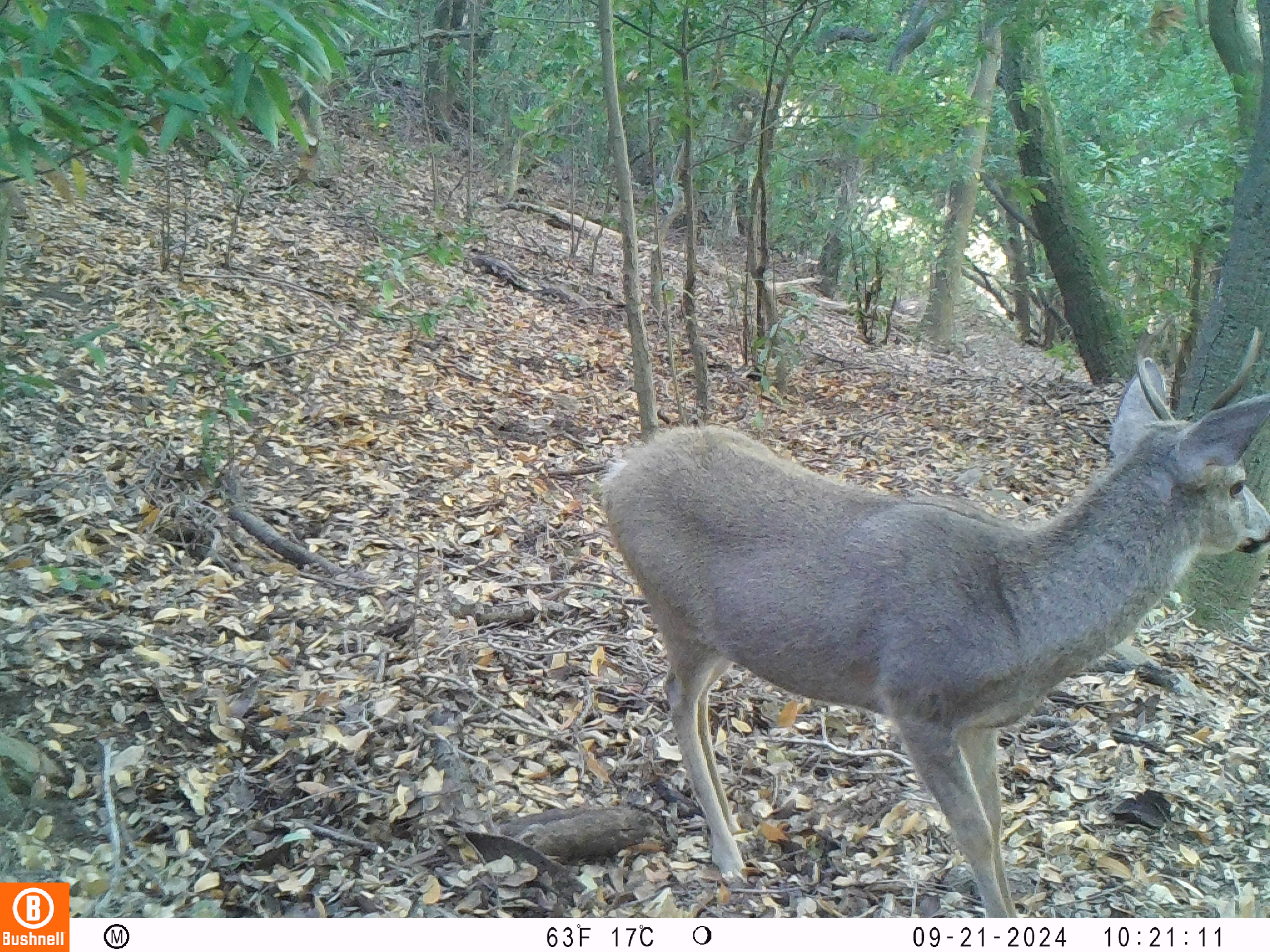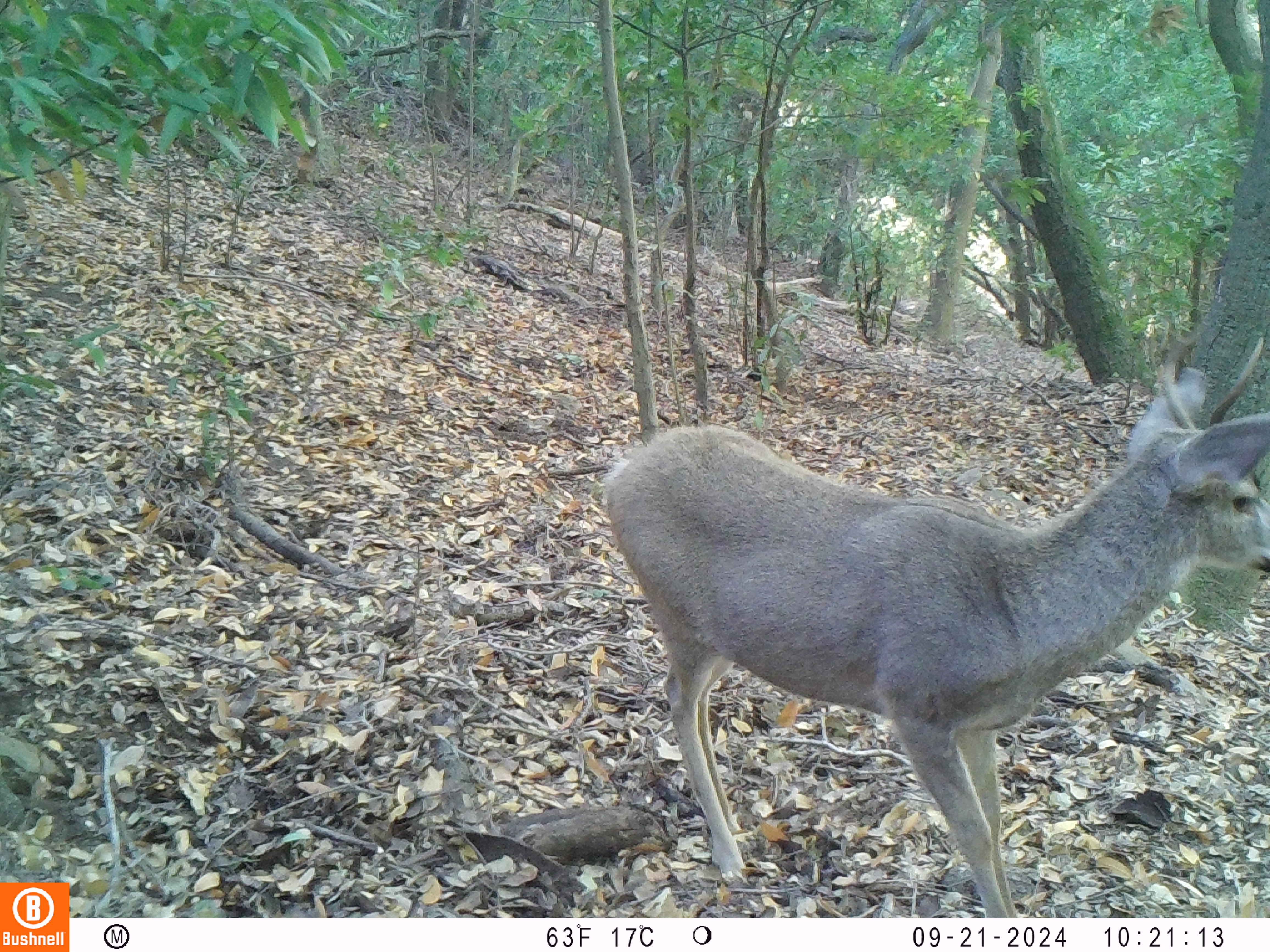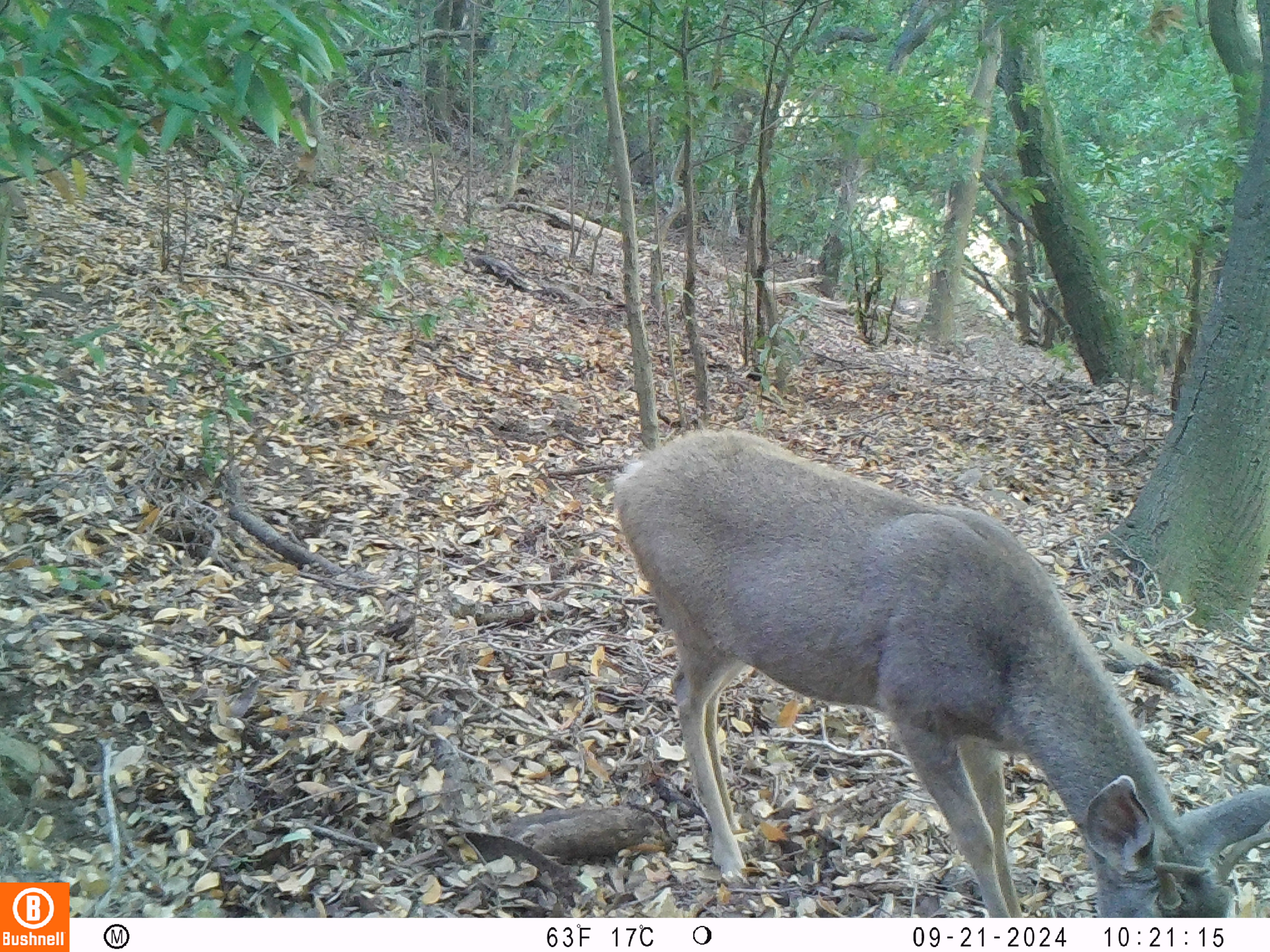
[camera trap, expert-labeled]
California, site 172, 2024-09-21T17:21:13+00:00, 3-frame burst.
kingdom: Animalia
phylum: Chordata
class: Mammalia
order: Artiodactyla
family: Cervidae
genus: Odocoileus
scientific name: Odocoileus hemionus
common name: mule deer